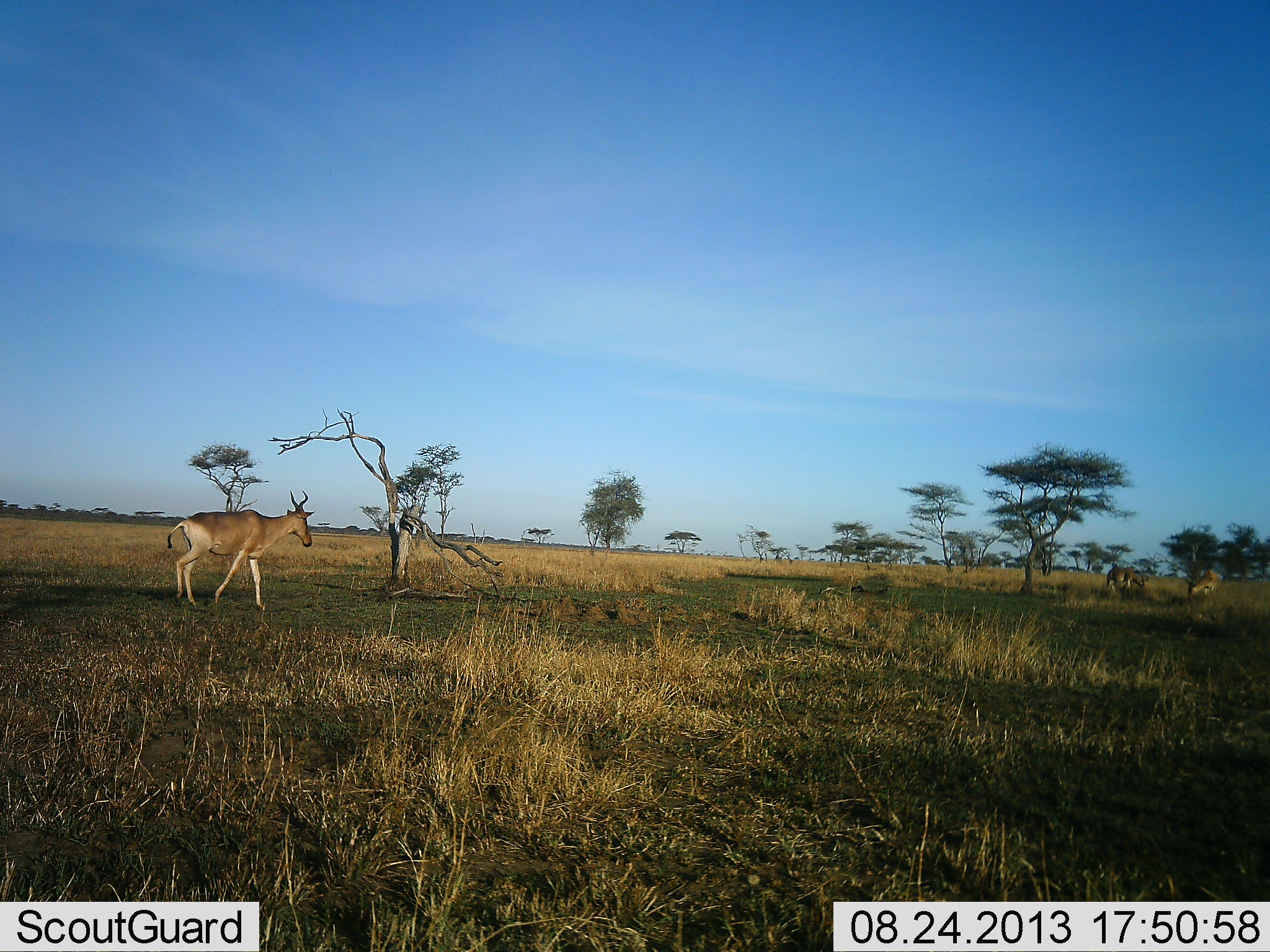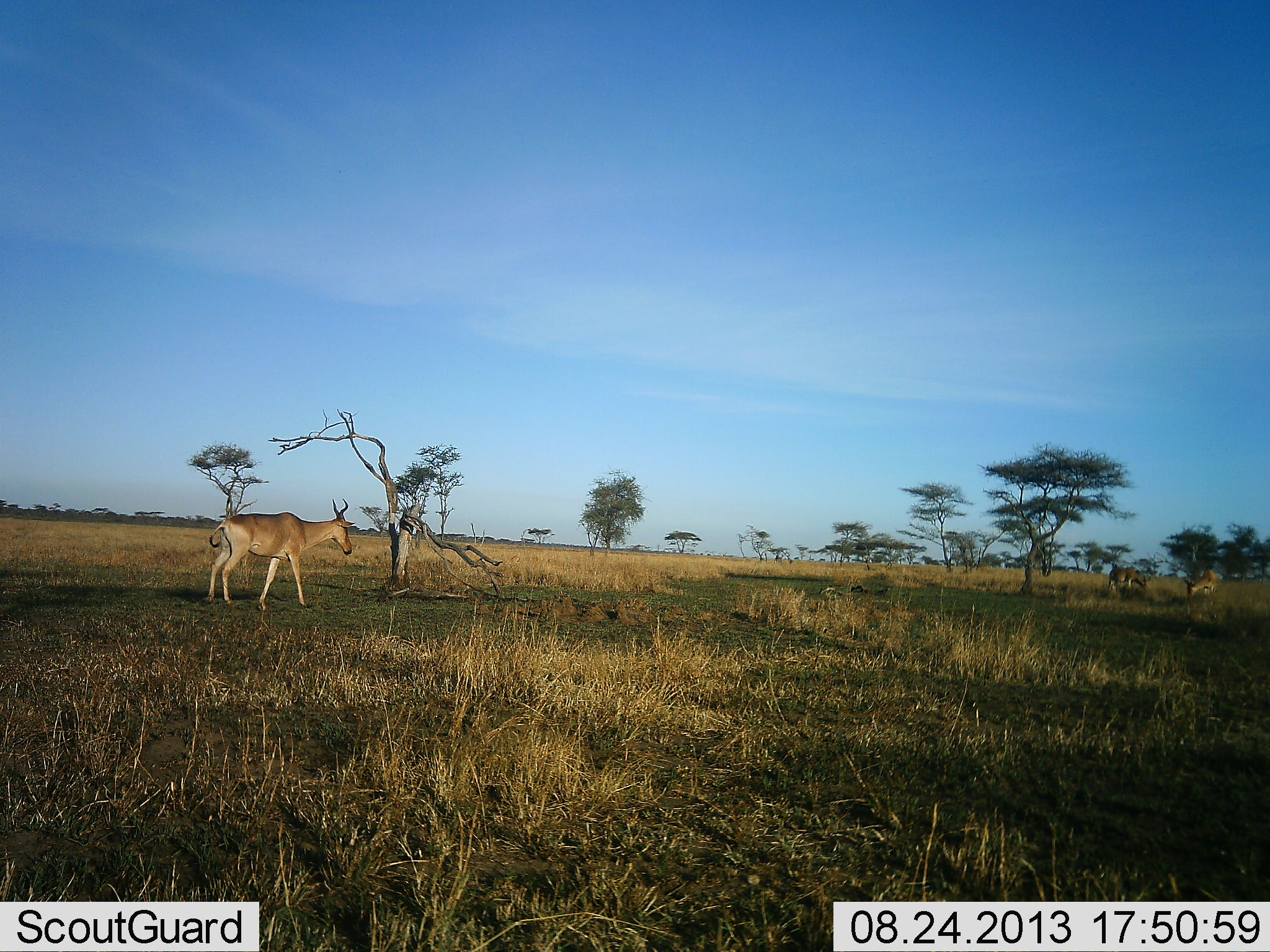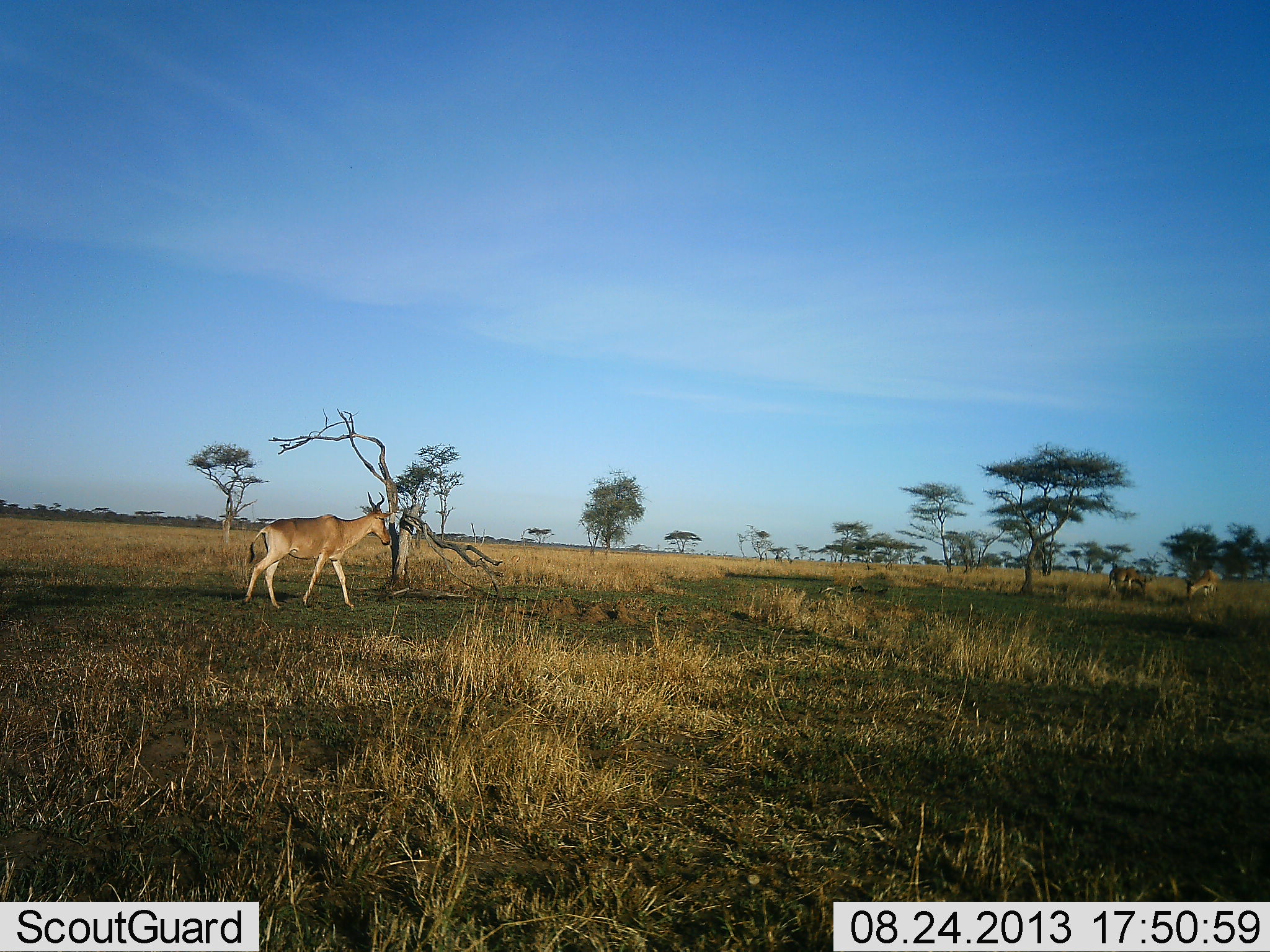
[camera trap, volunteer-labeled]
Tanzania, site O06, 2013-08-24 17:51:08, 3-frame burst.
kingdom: Animalia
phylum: Chordata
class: Mammalia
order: Artiodactyla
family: Bovidae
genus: Alcelaphus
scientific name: Alcelaphus buselaphus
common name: hartebeest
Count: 1.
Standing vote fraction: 30%.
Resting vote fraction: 0%.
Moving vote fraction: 90%.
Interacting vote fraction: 0%.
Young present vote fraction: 0%.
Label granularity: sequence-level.